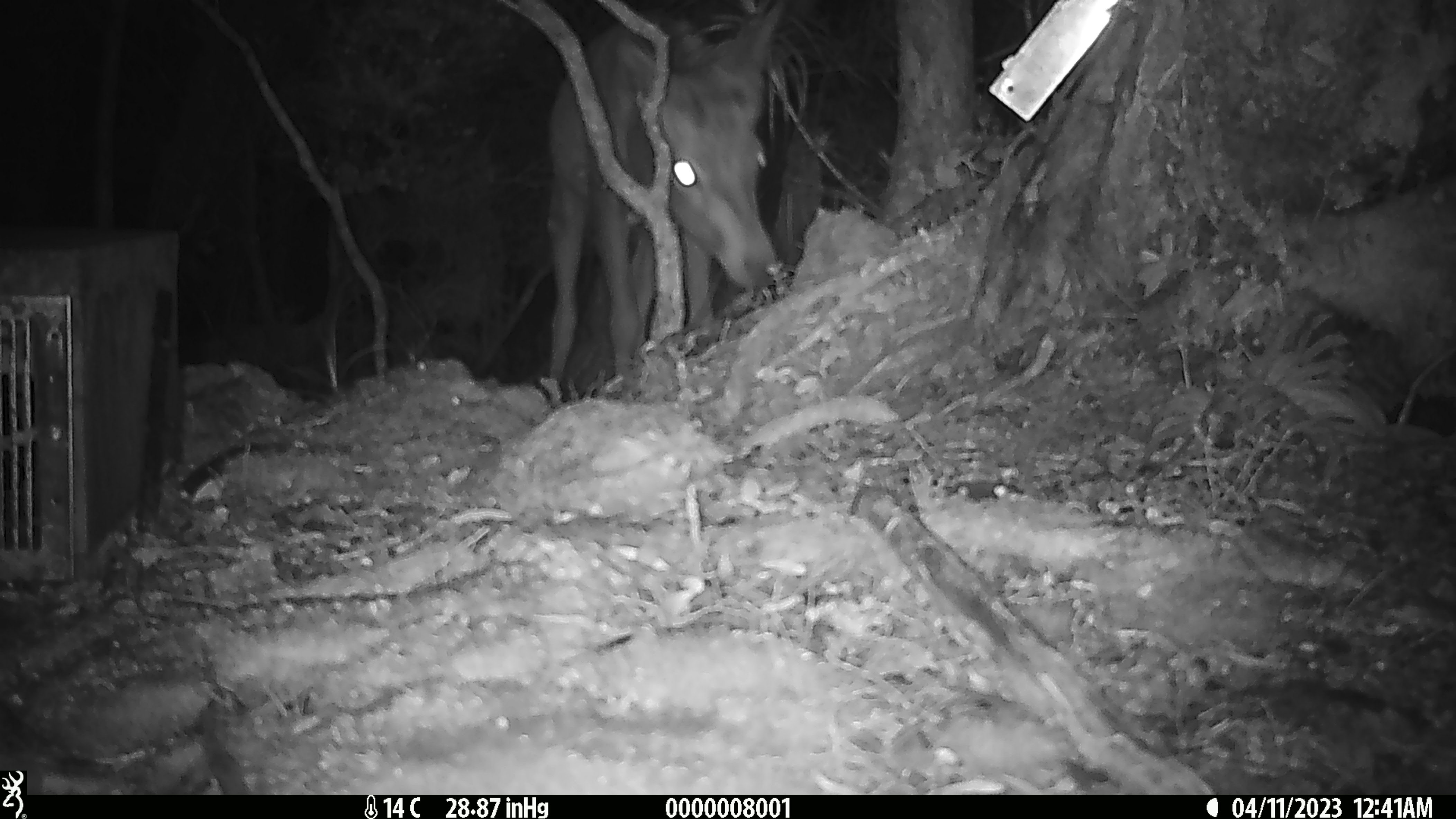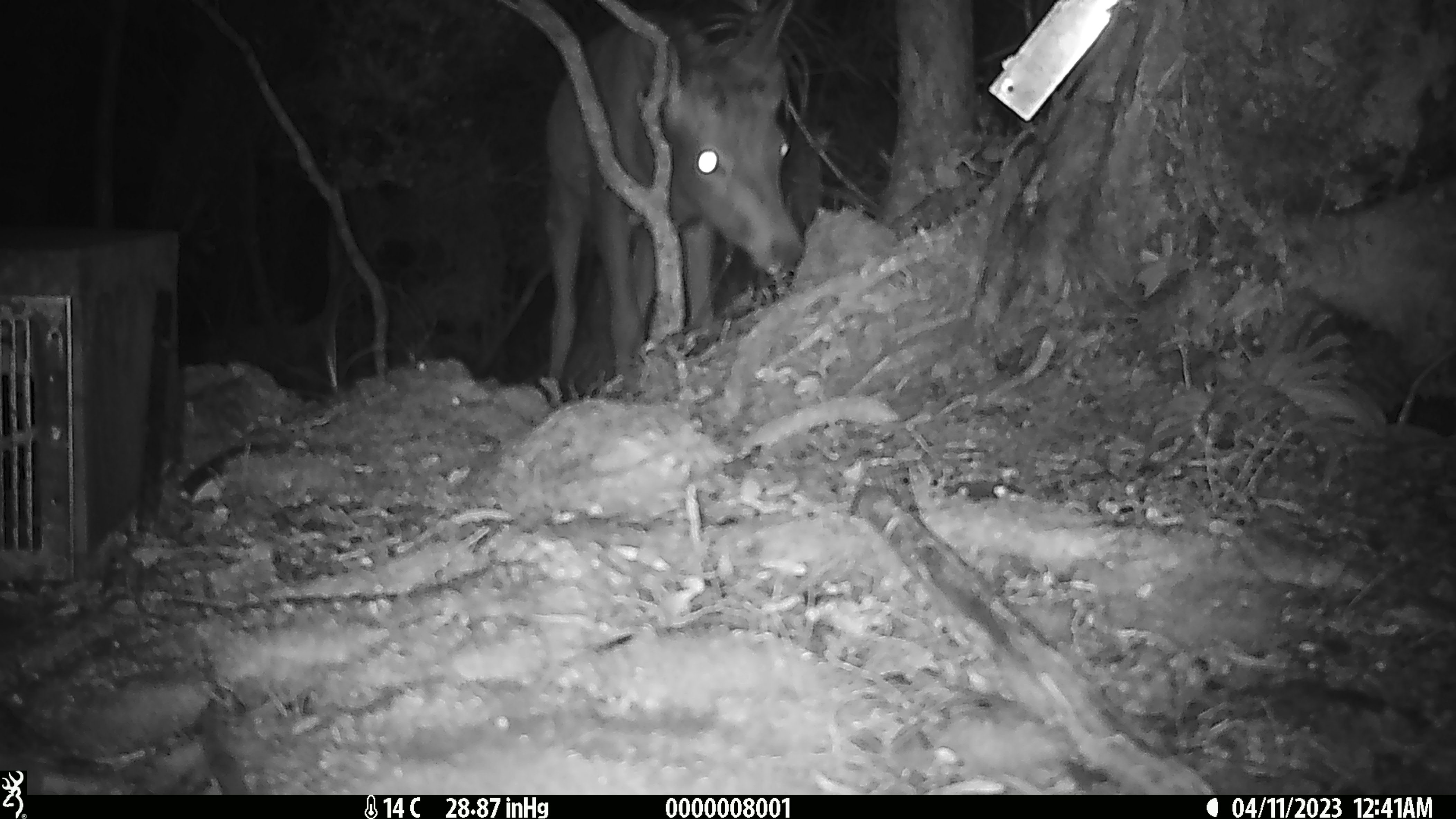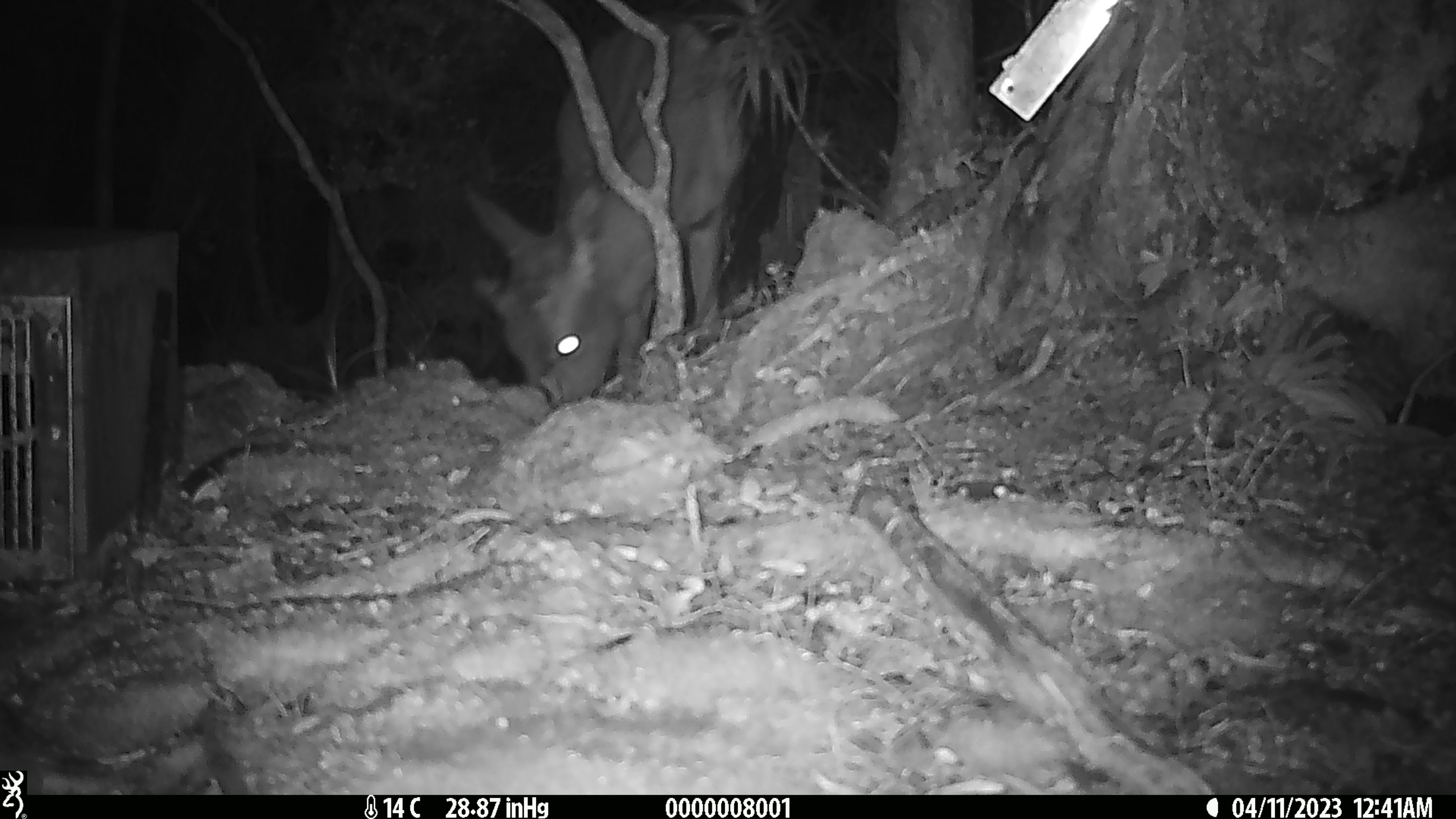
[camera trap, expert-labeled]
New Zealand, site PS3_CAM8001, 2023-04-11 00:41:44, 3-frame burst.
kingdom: Animalia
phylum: Chordata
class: Mammalia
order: Artiodactyla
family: Cervidae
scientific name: Cervidae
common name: deer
Deer (Cervidae).